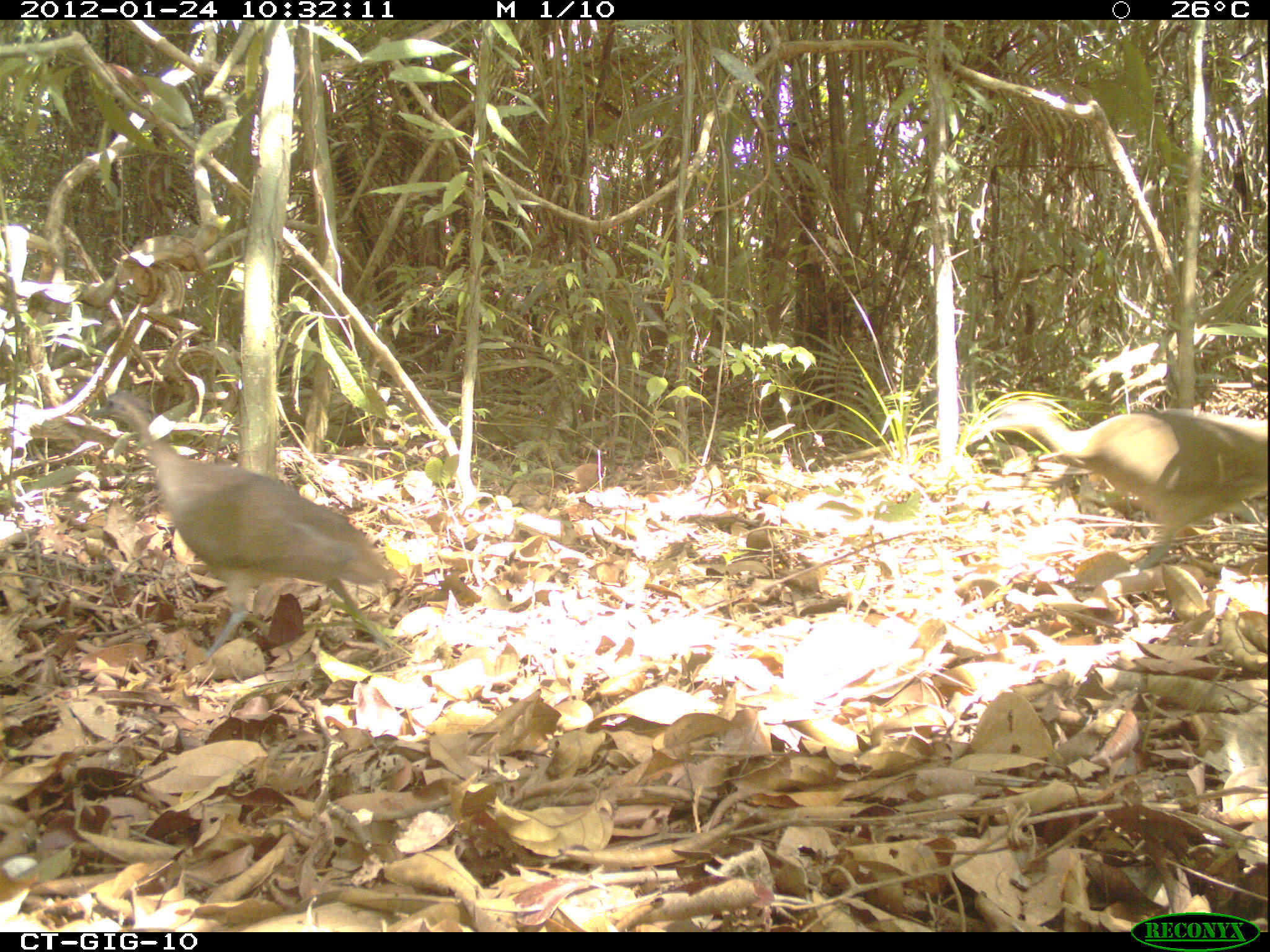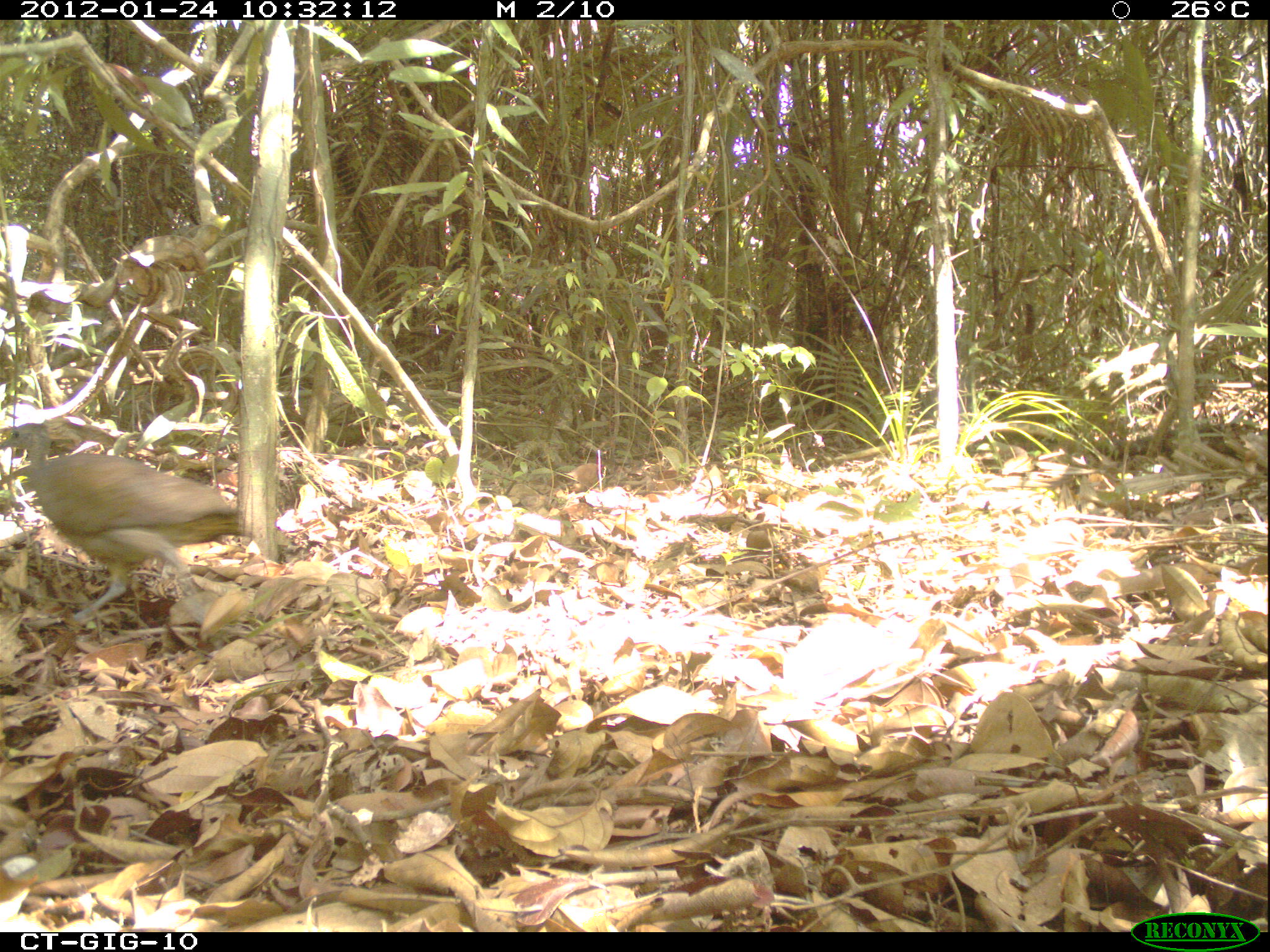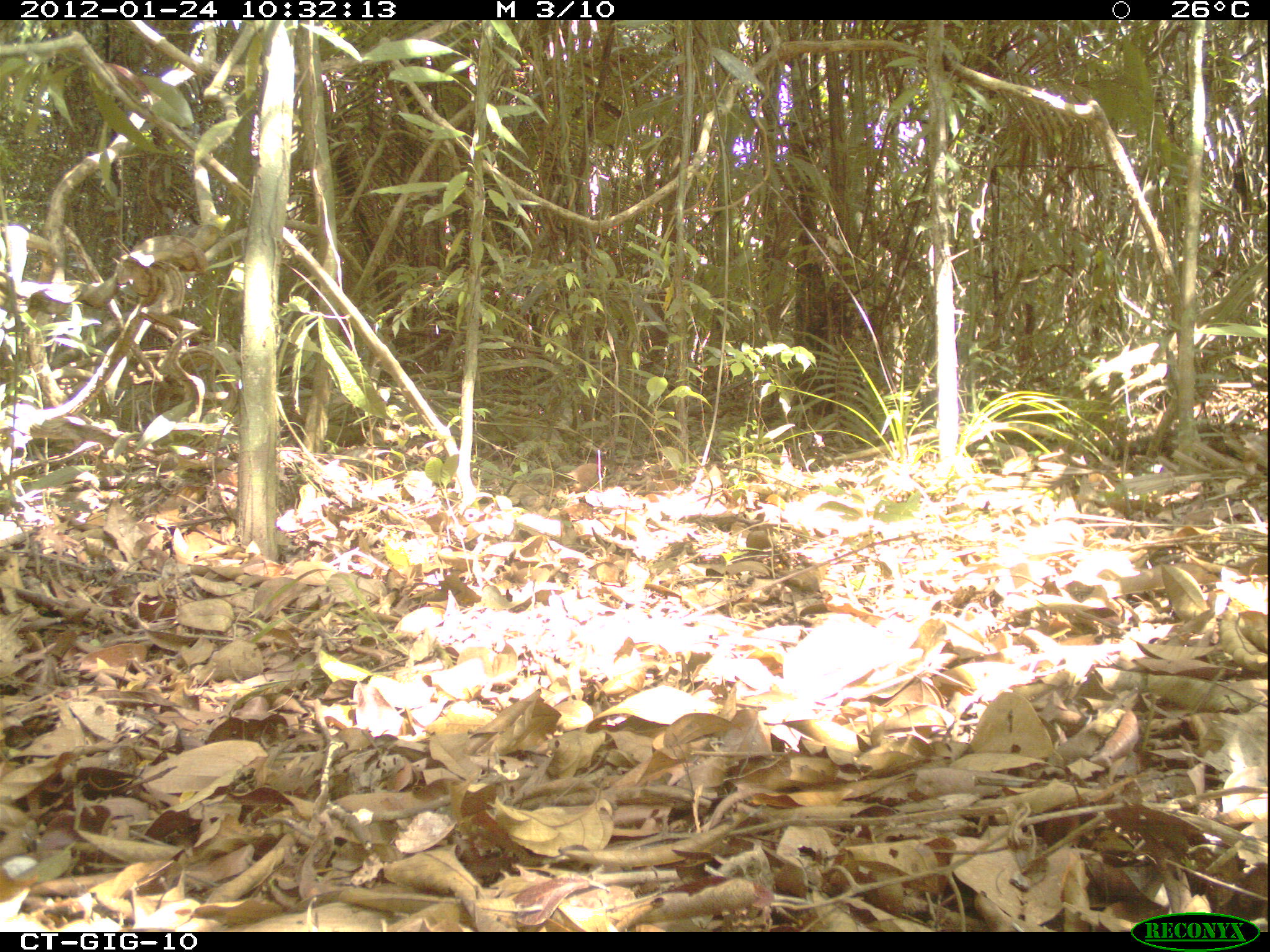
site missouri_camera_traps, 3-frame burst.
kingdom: Animalia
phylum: Chordata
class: Aves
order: Tinamiformes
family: Tinamidae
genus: Tinamus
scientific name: Tinamus major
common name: great tinamou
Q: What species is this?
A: Great tinamou (Tinamus major).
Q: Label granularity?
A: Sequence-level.